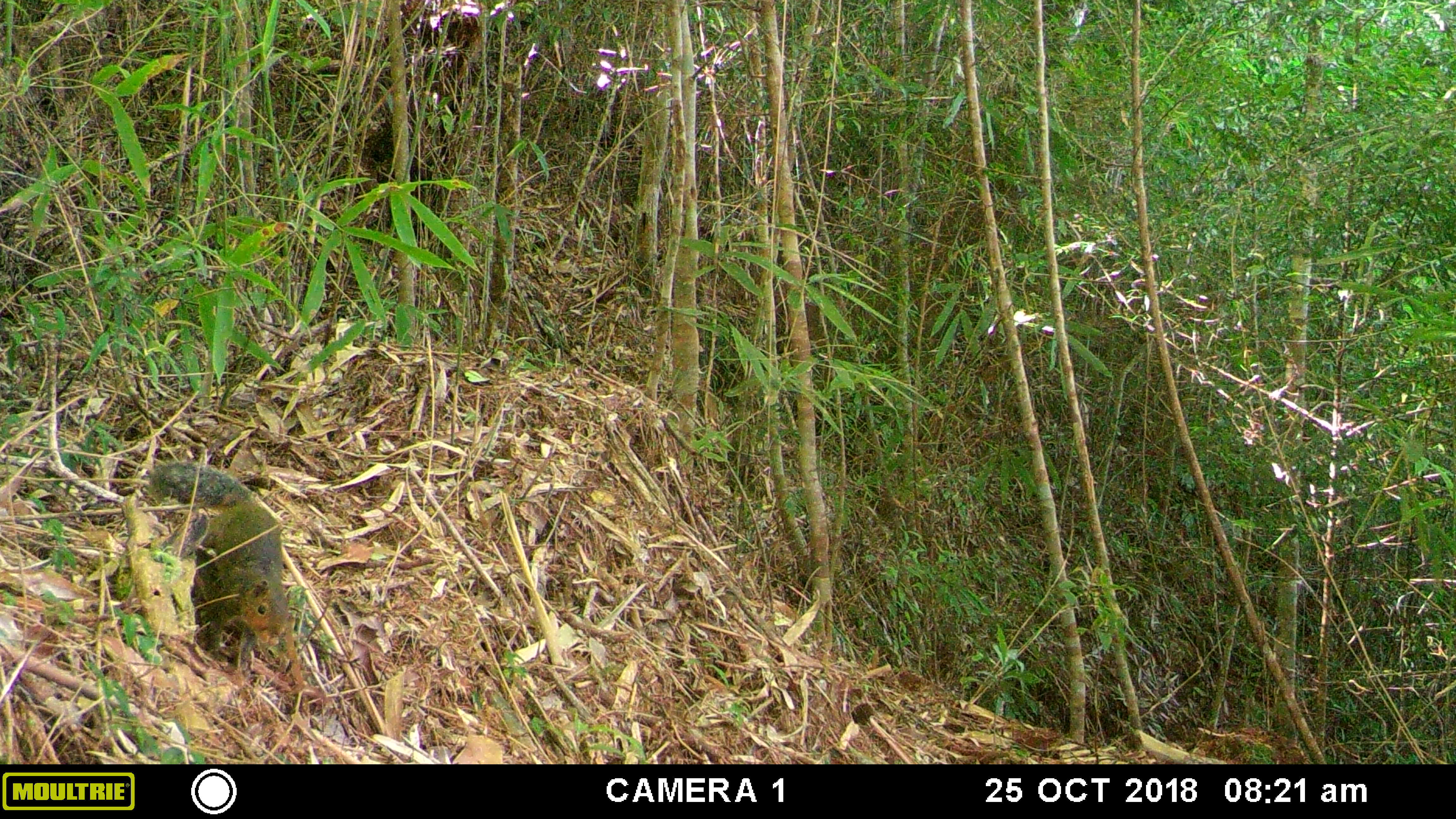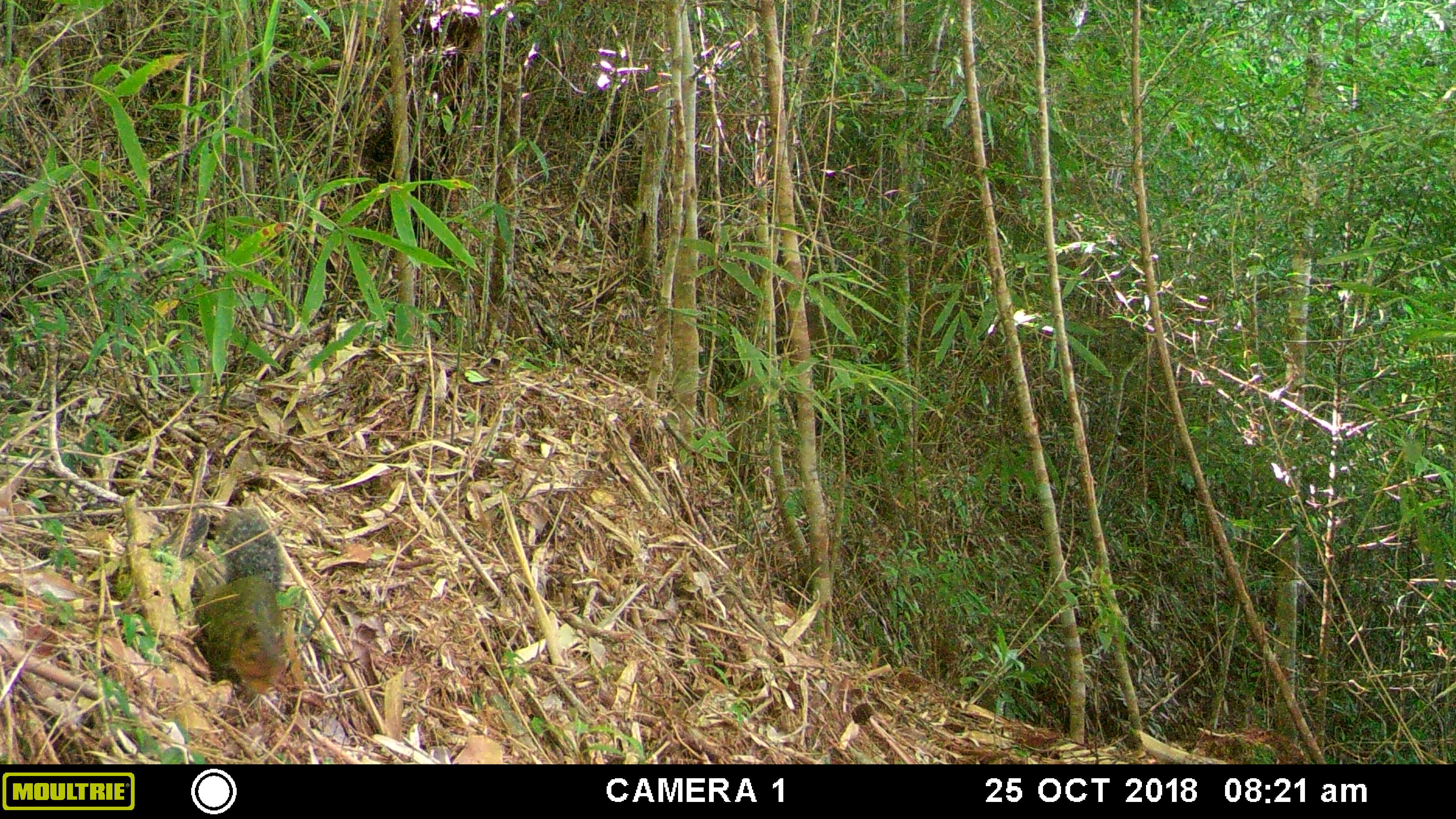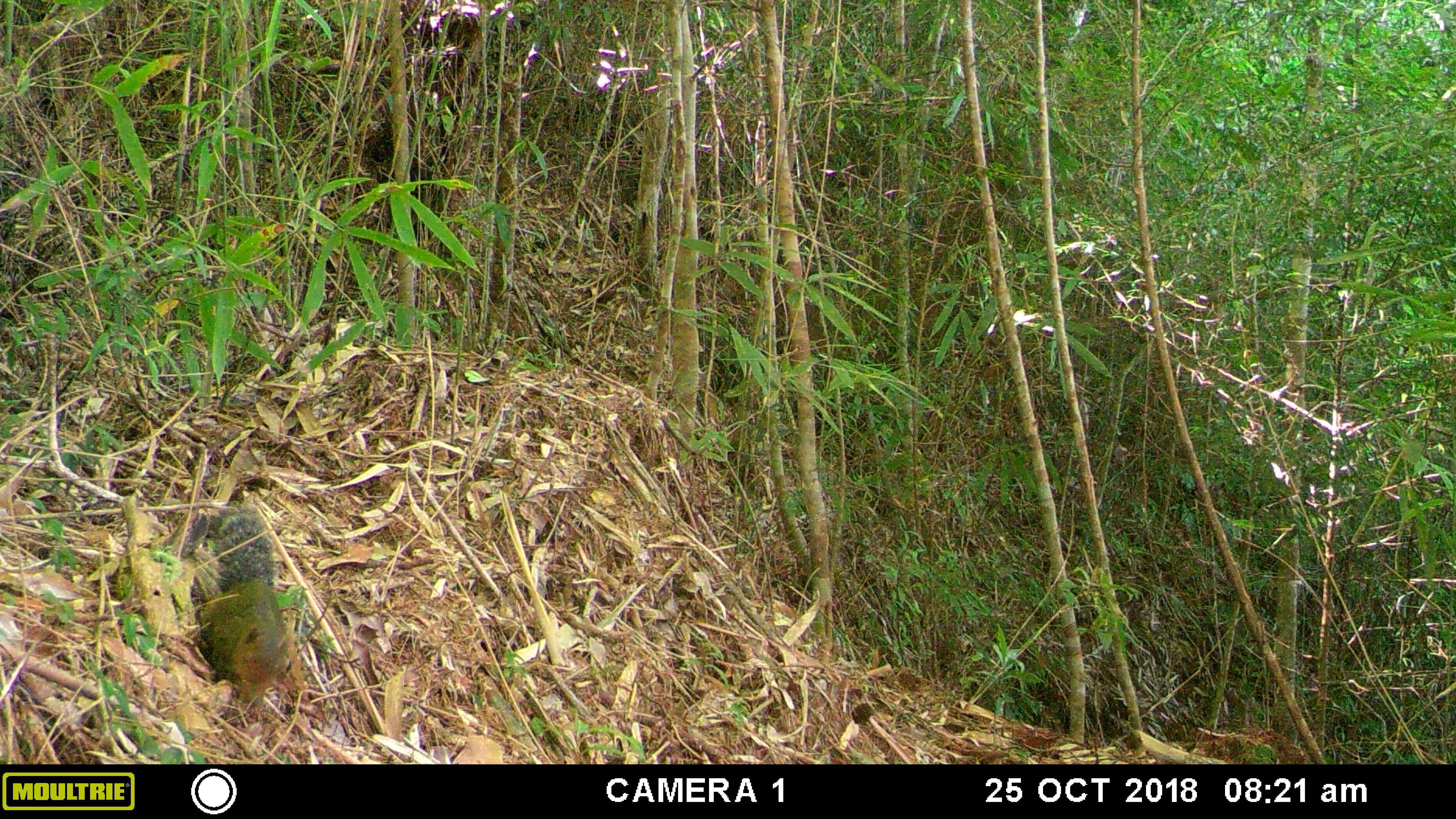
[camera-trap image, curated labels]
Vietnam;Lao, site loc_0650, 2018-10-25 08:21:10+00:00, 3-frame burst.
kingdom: Animalia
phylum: Chordata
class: Mammalia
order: Rodentia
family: Sciuridae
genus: Dremomys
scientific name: Dremomys rufigenis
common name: red-cheeked squirrel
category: red cheeked squirrel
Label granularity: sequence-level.